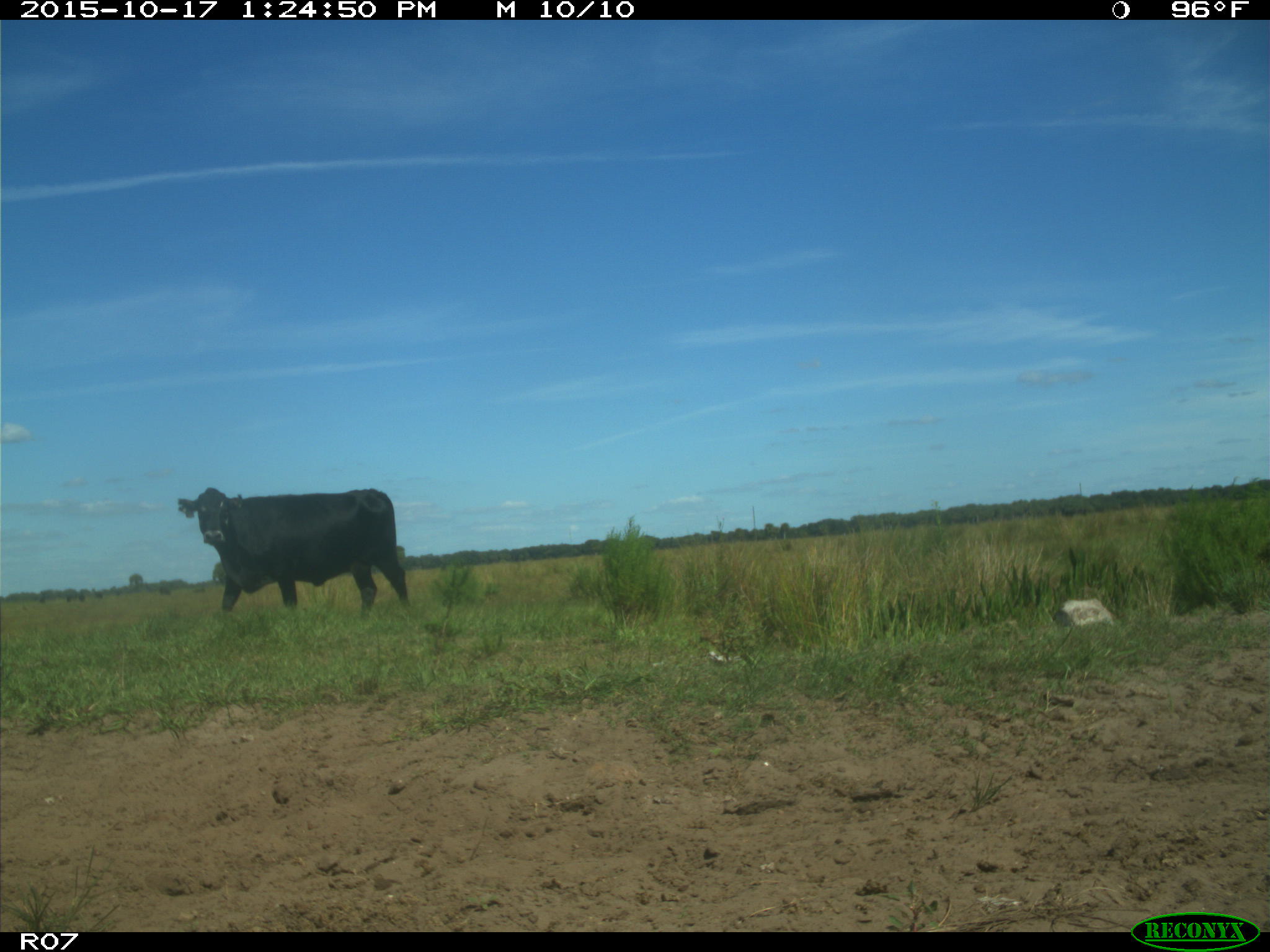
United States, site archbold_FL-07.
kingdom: Animalia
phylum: Chordata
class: Mammalia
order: Artiodactyla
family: Bovidae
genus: Bos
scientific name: Bos taurus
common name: domestic cow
Bos taurus (domestic cow).